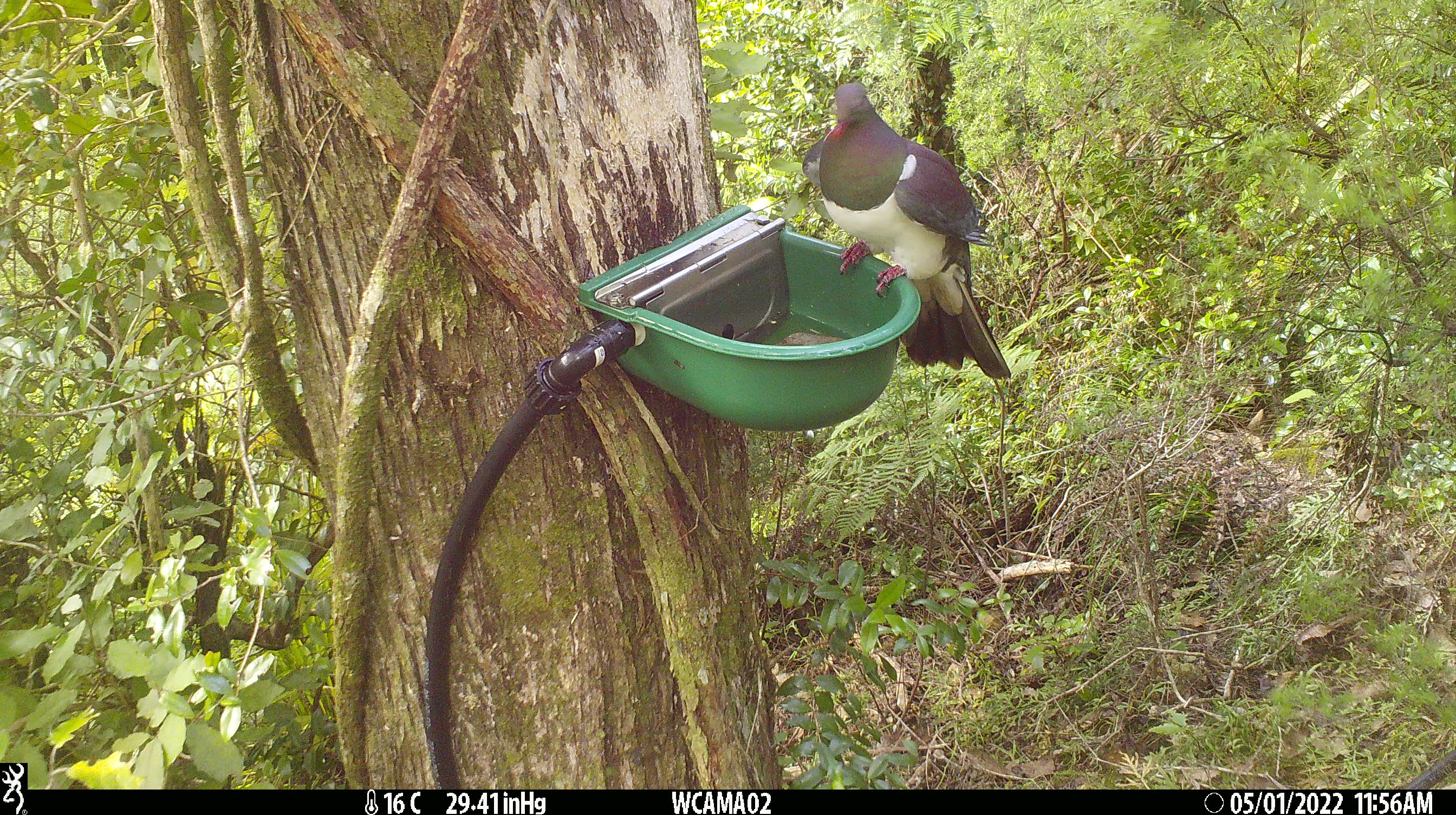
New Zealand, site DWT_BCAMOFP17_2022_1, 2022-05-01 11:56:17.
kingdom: Animalia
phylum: Chordata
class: Aves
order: Columbiformes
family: Columbidae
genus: Hemiphaga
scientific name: Hemiphaga novaeseelandiae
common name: new zealand pigeon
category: kereru